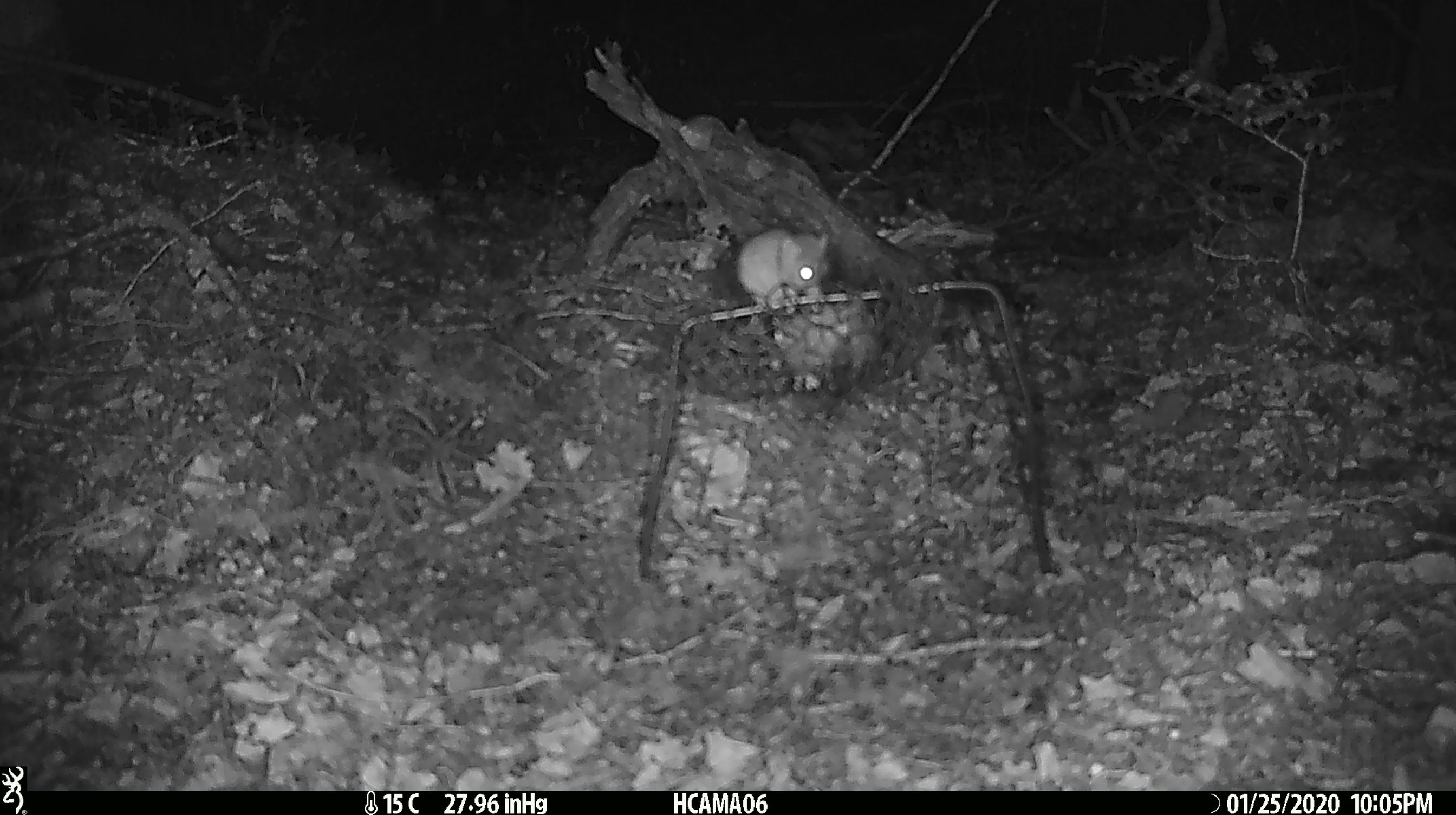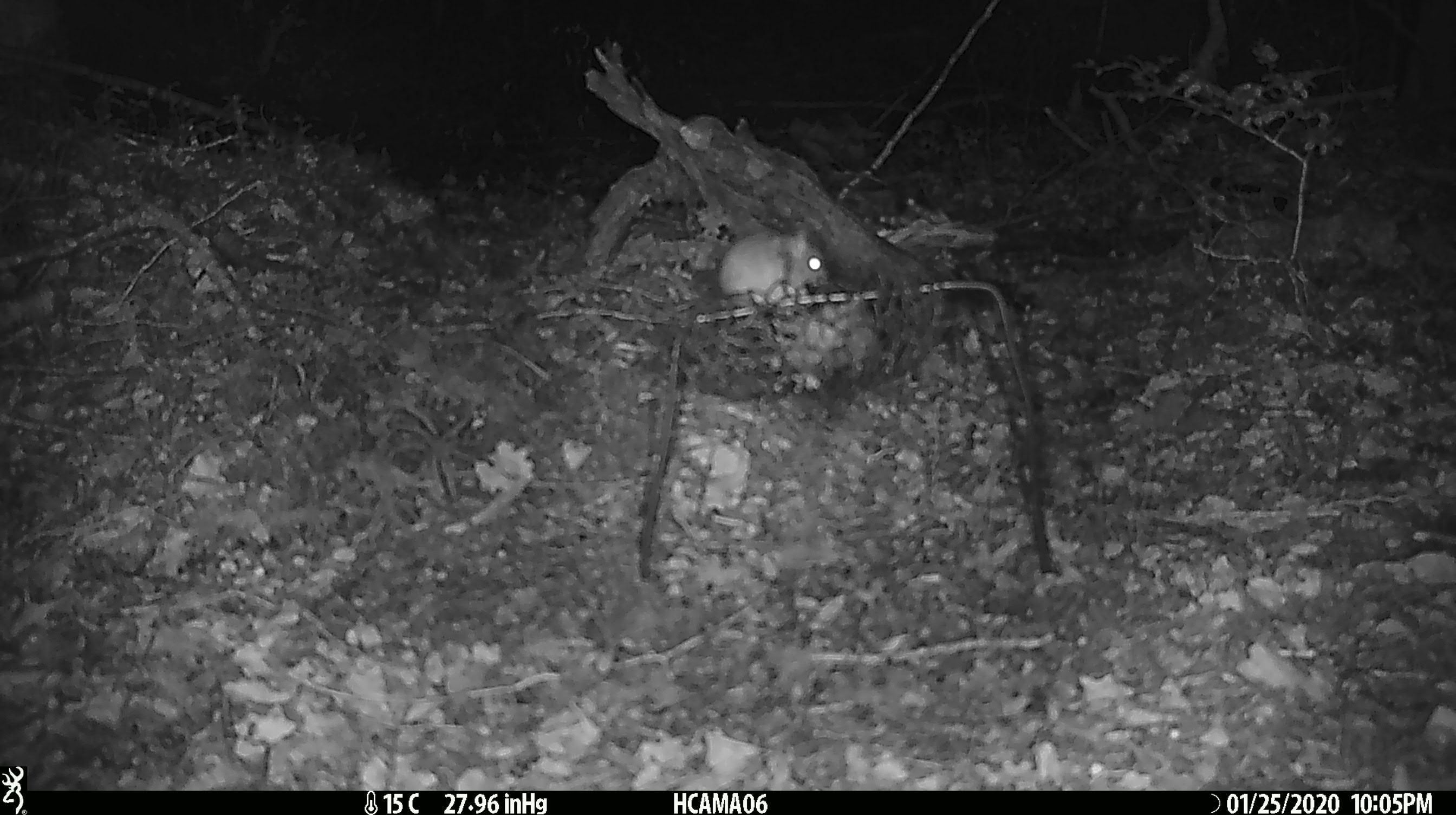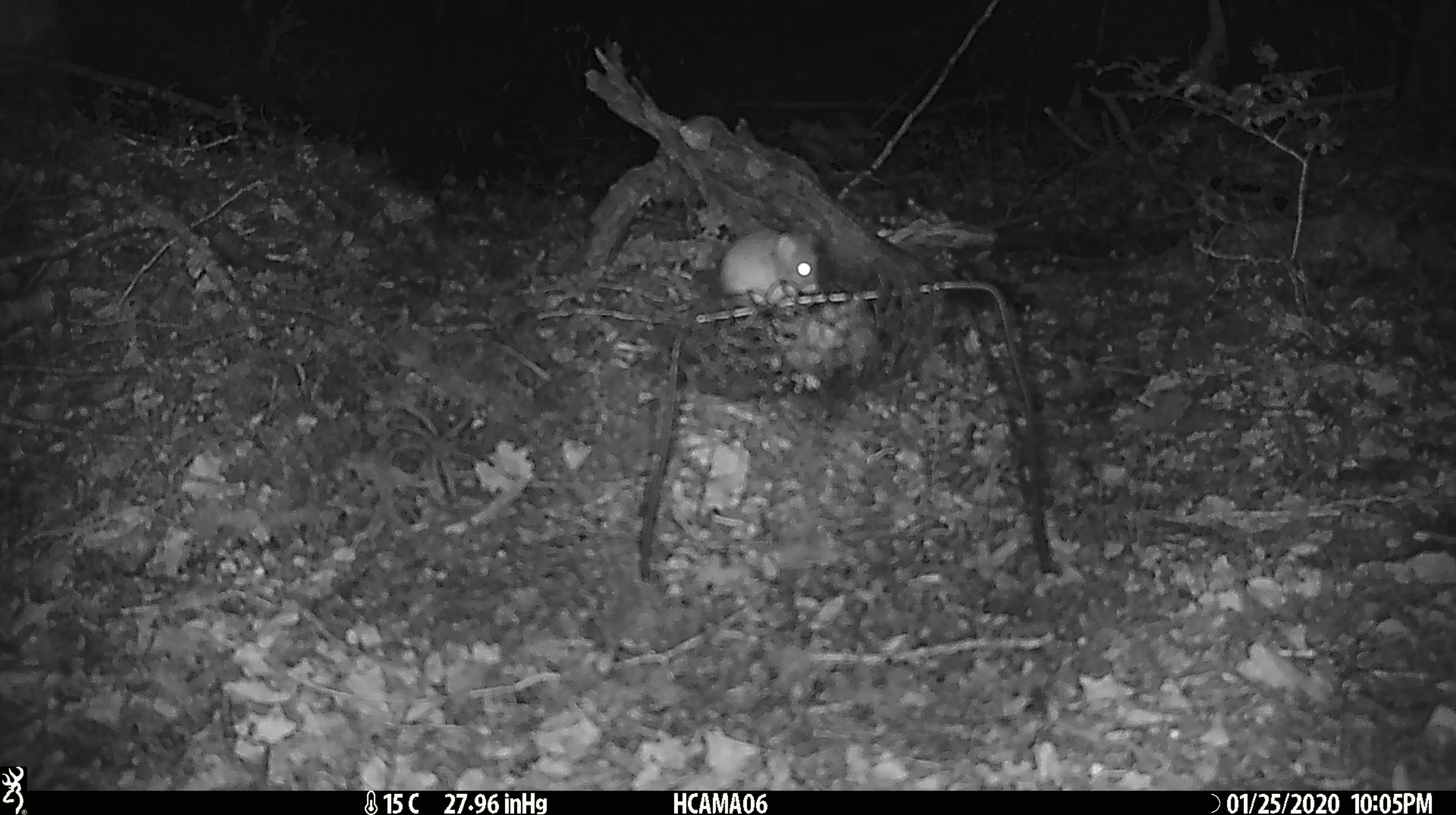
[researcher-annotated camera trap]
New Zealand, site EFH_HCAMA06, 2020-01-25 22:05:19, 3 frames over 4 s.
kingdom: Animalia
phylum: Chordata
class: Mammalia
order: Rodentia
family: Muridae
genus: Mus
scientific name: Mus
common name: mouse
Mouse (Mus).